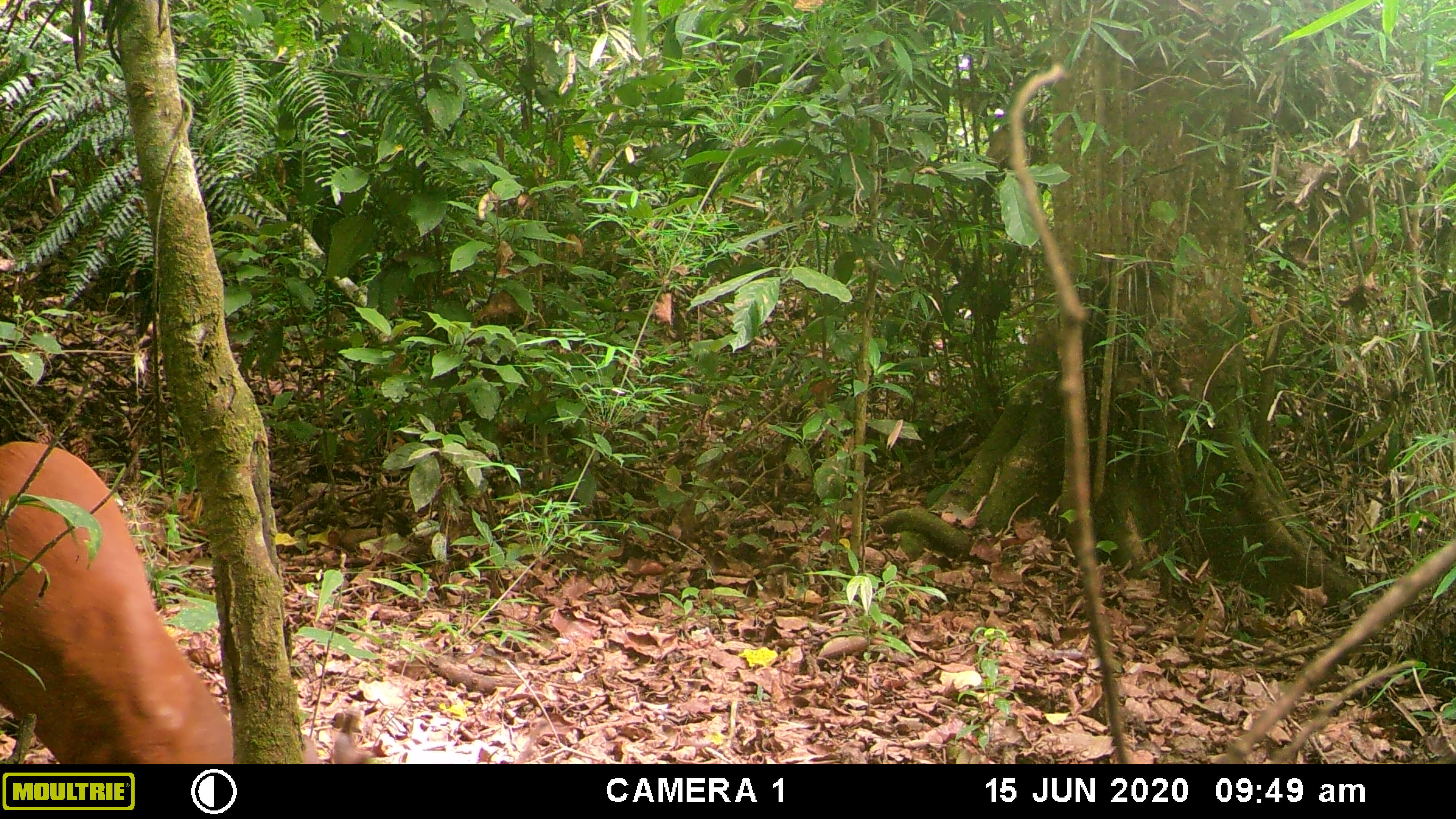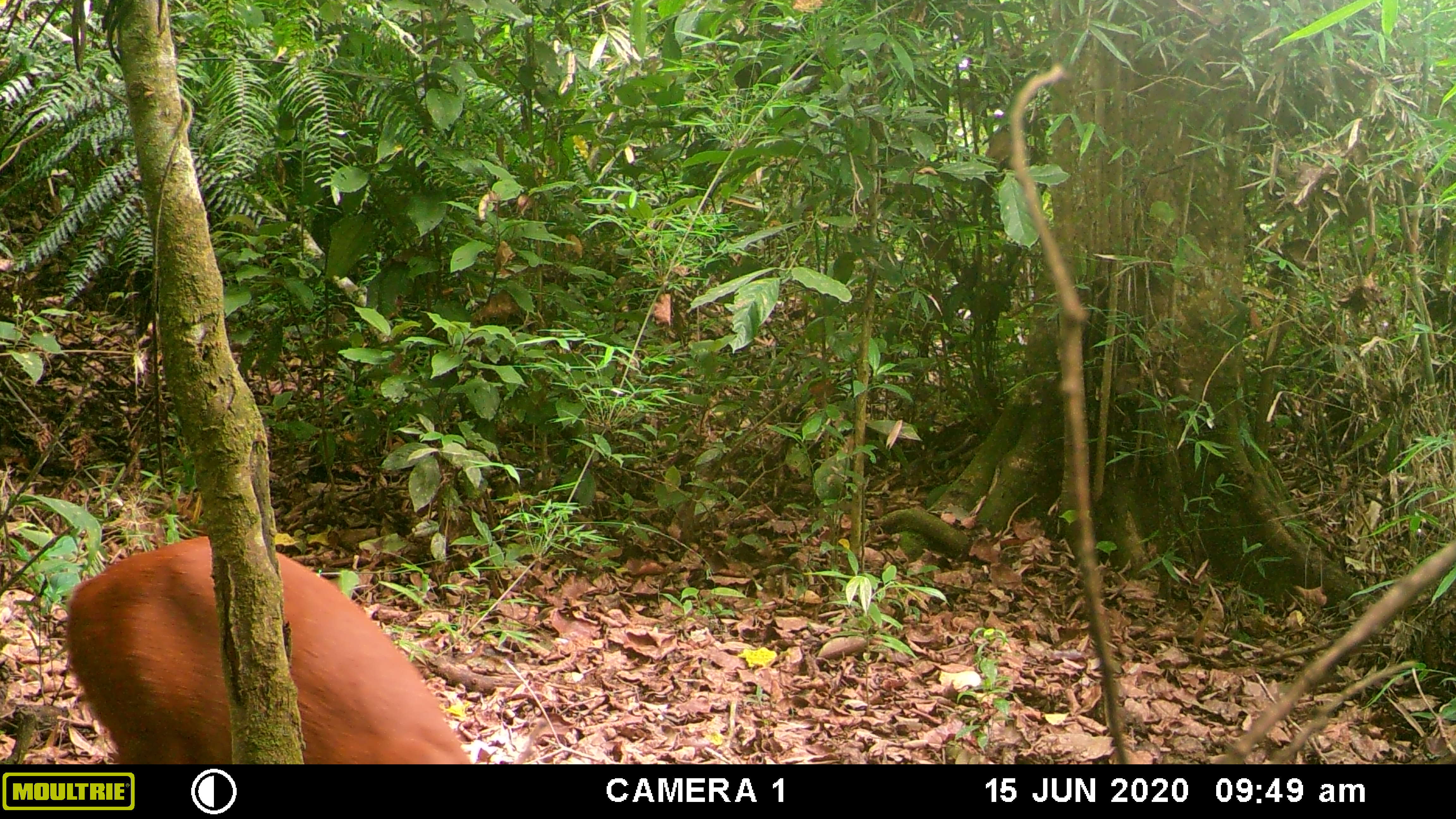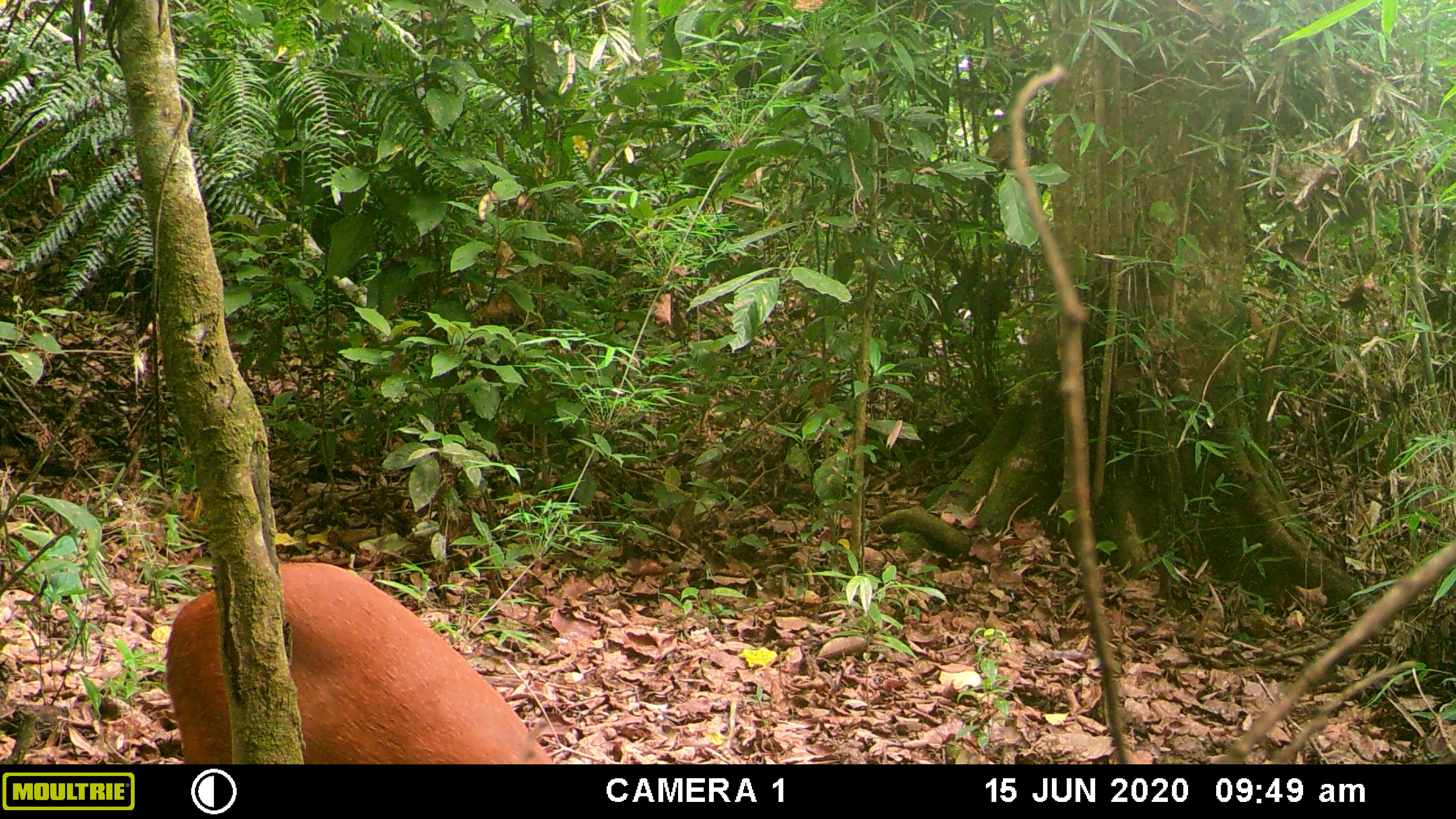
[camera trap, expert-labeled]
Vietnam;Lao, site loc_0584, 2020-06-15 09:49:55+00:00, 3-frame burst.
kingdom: Animalia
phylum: Chordata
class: Mammalia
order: Artiodactyla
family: Cervidae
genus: Muntiacus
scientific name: Muntiacus muntjak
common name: red muntjac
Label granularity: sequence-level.